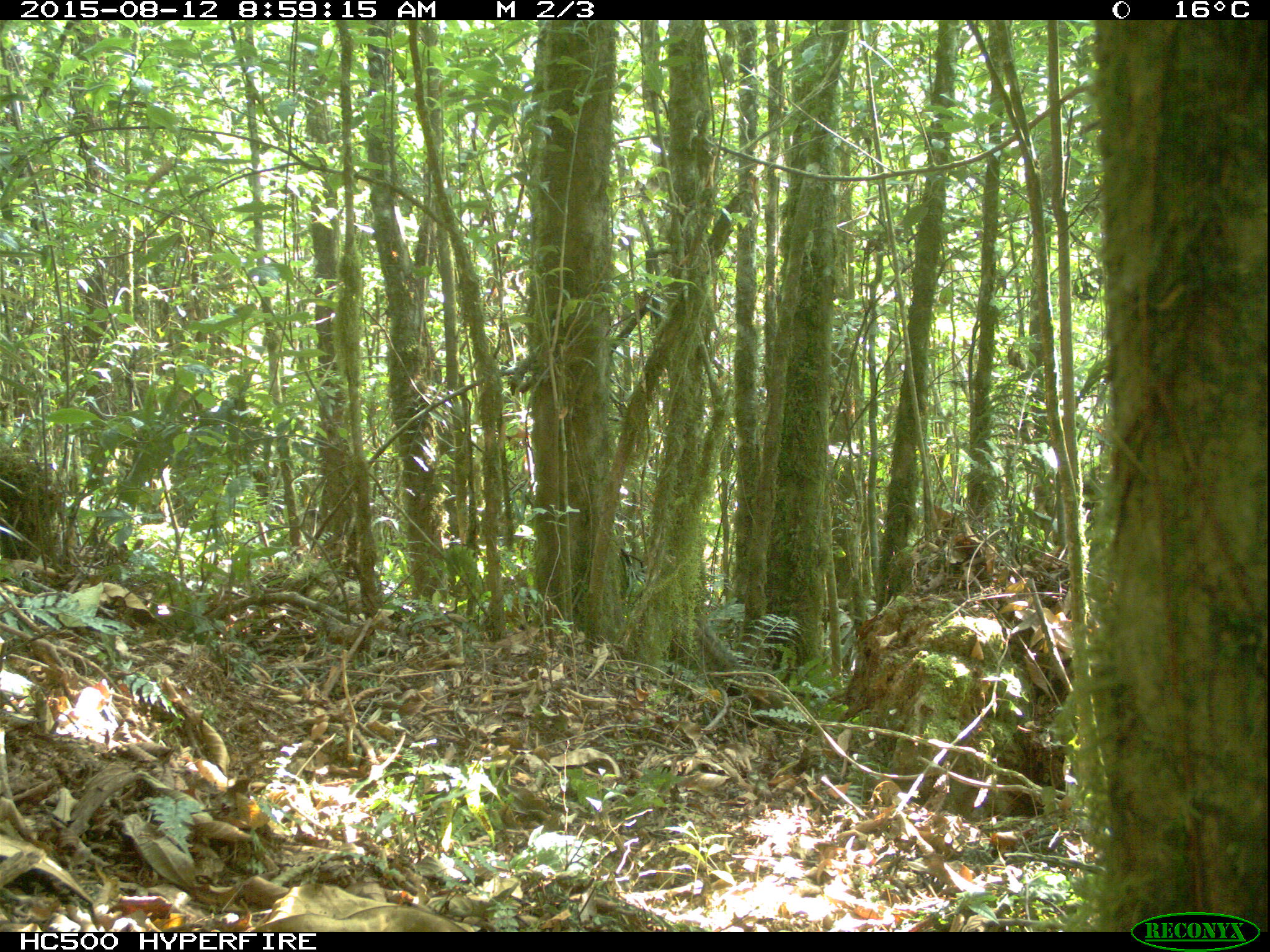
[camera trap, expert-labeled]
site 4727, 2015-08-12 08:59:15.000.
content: unidentified animal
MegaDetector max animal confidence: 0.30